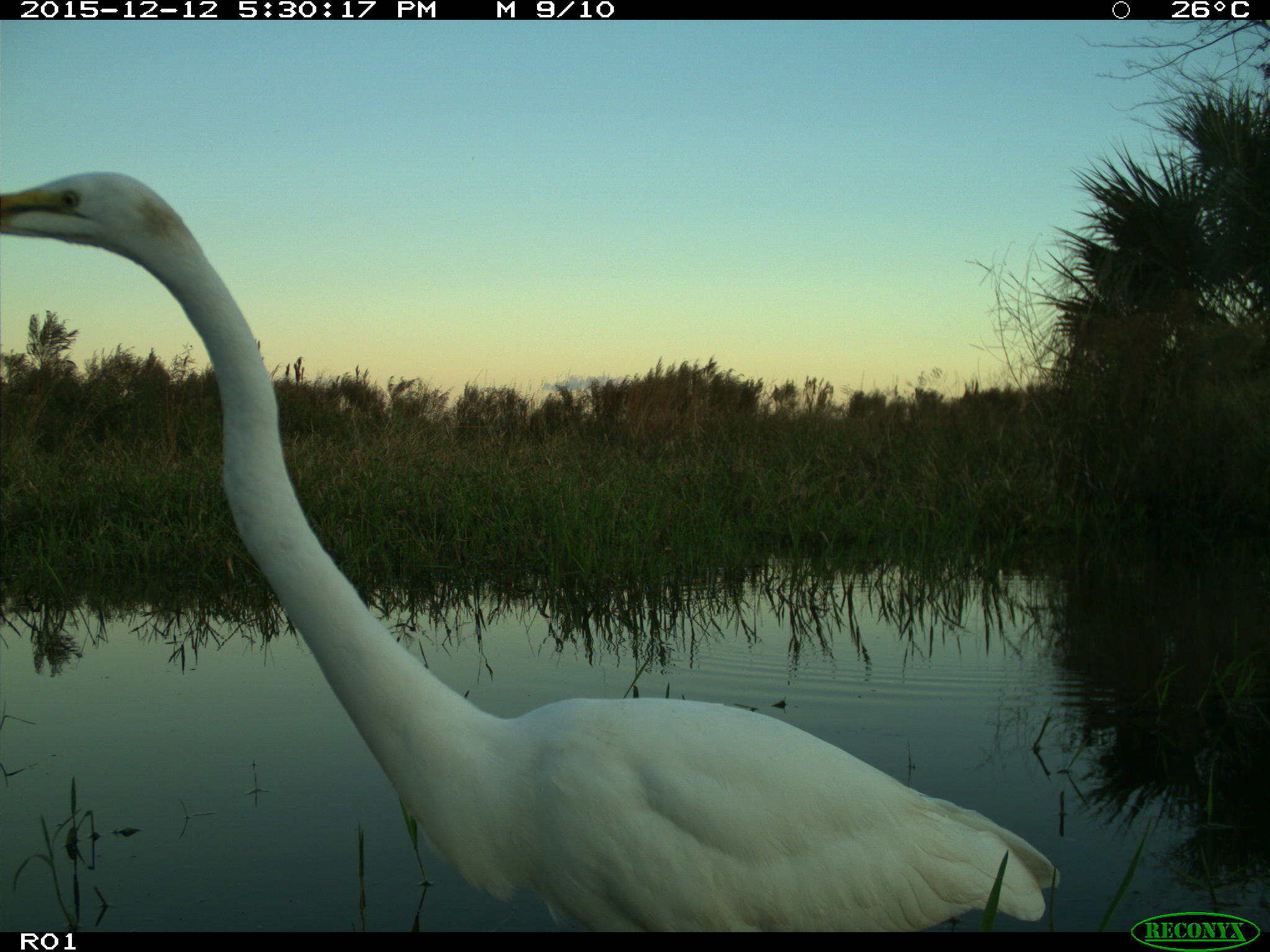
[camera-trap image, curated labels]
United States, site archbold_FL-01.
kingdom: Animalia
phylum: Chordata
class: Aves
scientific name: Aves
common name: birds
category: unidentified bird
Unidentified bird (birds) (Aves).